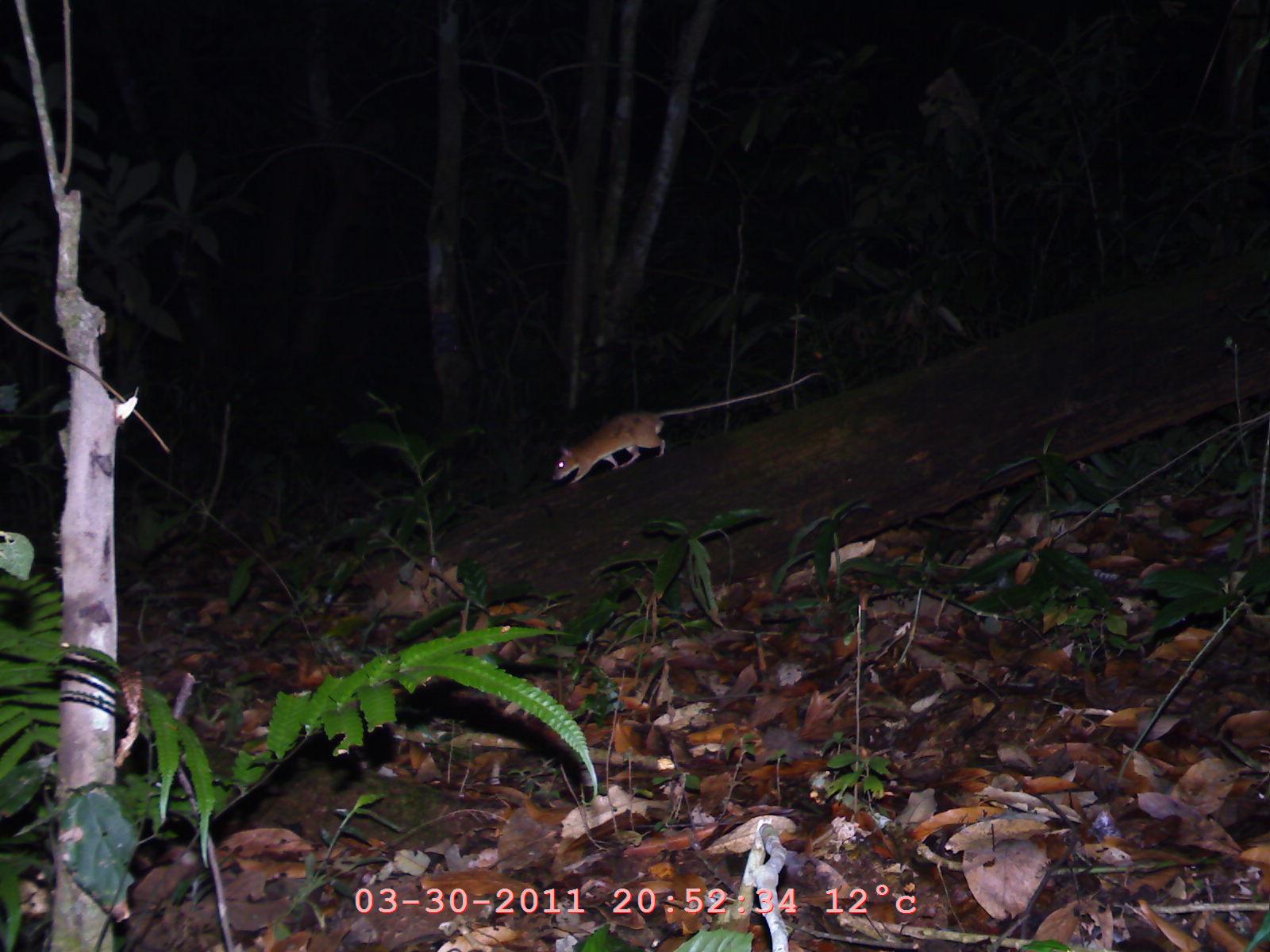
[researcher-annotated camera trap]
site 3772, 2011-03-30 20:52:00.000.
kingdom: Animalia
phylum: Chordata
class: Mammalia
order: Rodentia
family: Muridae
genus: Rattus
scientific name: Rattus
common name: rodent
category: unknown rat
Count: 1.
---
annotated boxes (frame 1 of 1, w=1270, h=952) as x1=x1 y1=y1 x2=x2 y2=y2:
unknown rat: x1=549 y1=368 x2=825 y2=484